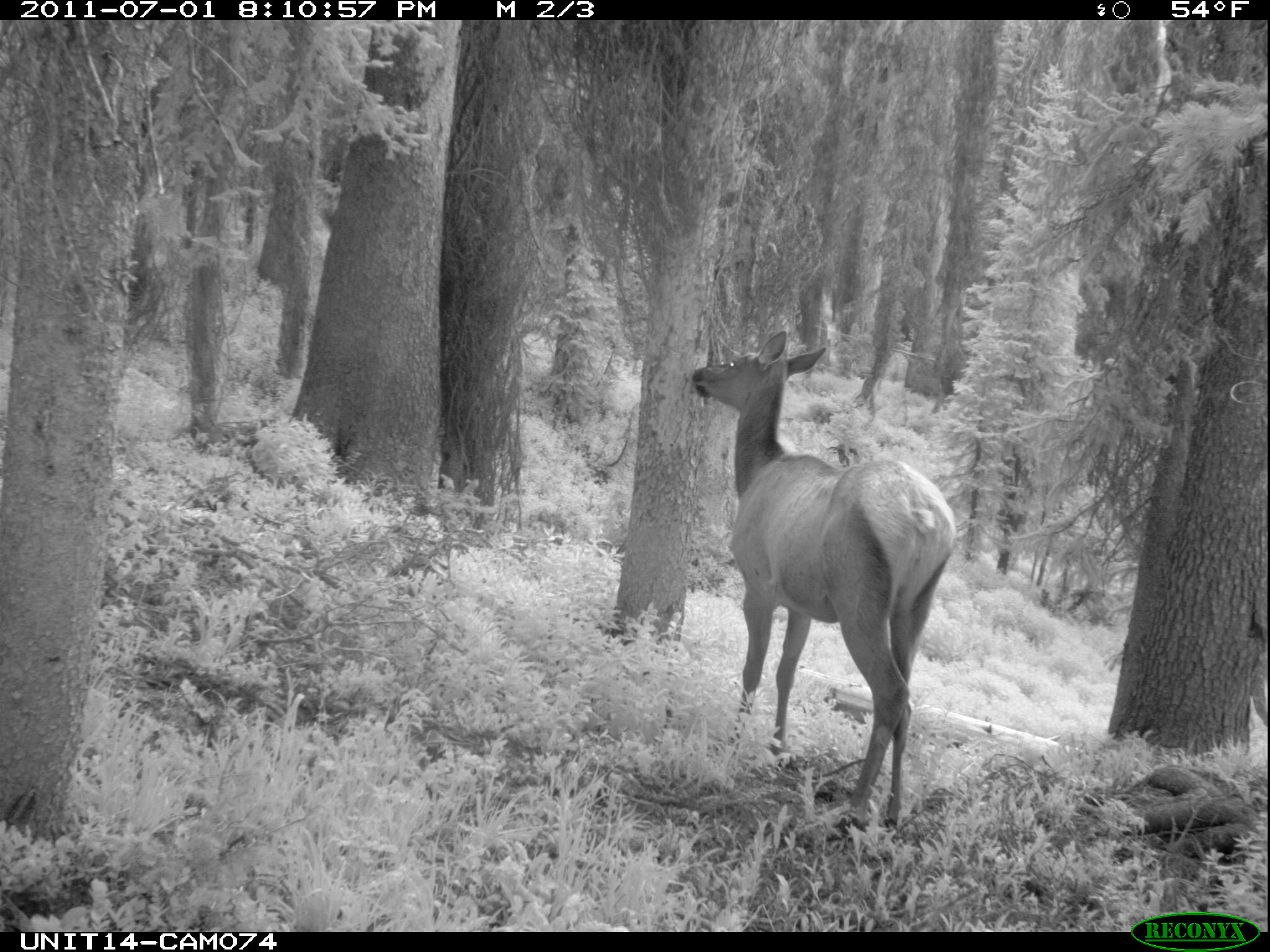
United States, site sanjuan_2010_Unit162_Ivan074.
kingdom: Animalia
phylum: Chordata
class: Mammalia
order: Artiodactyla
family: Cervidae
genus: Cervus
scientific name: Cervus elaphus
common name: red deer